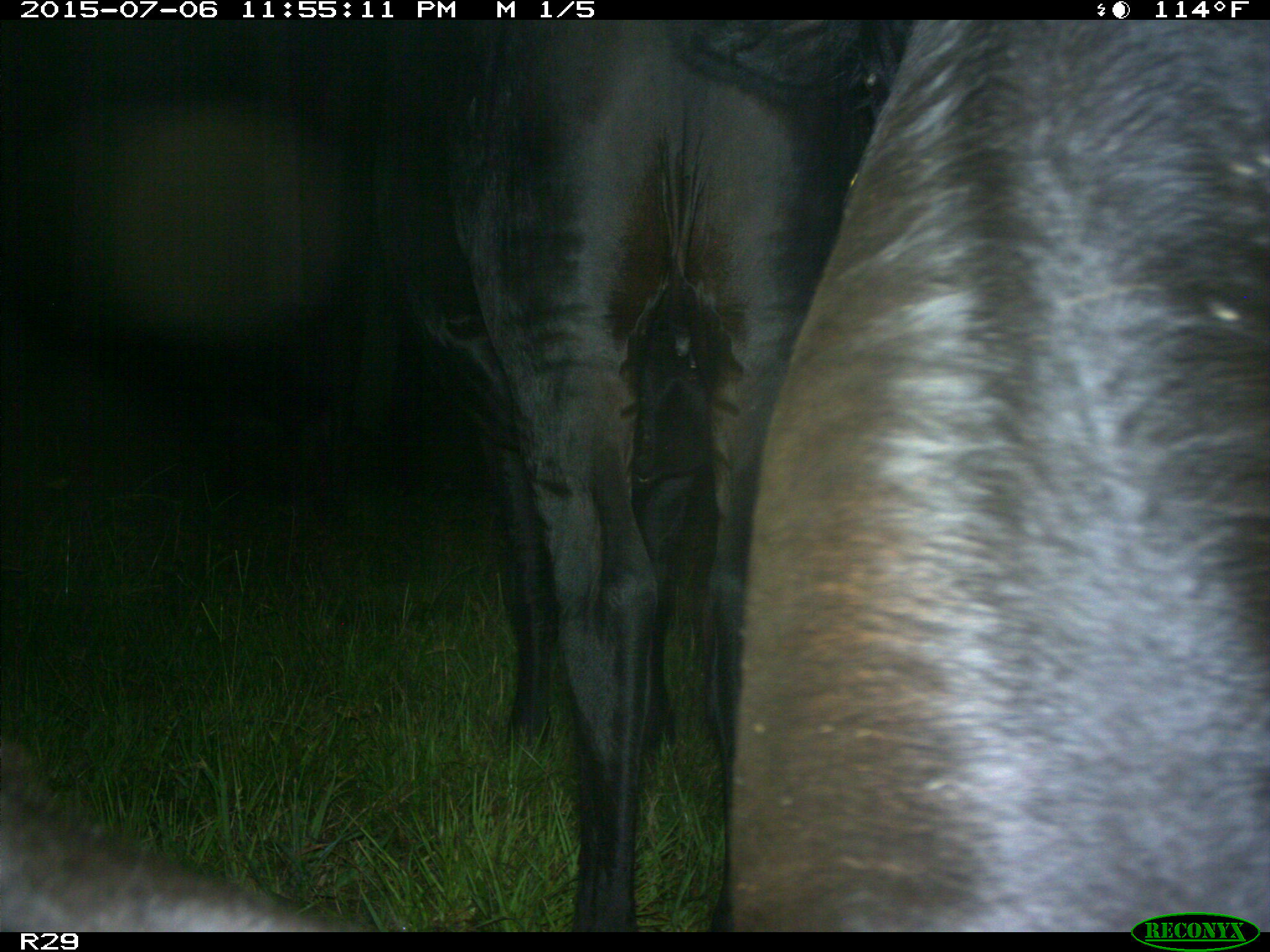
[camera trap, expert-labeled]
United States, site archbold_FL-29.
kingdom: Animalia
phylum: Chordata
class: Mammalia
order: Artiodactyla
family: Bovidae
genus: Bos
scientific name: Bos taurus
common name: domestic cow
Bos taurus (domestic cow).